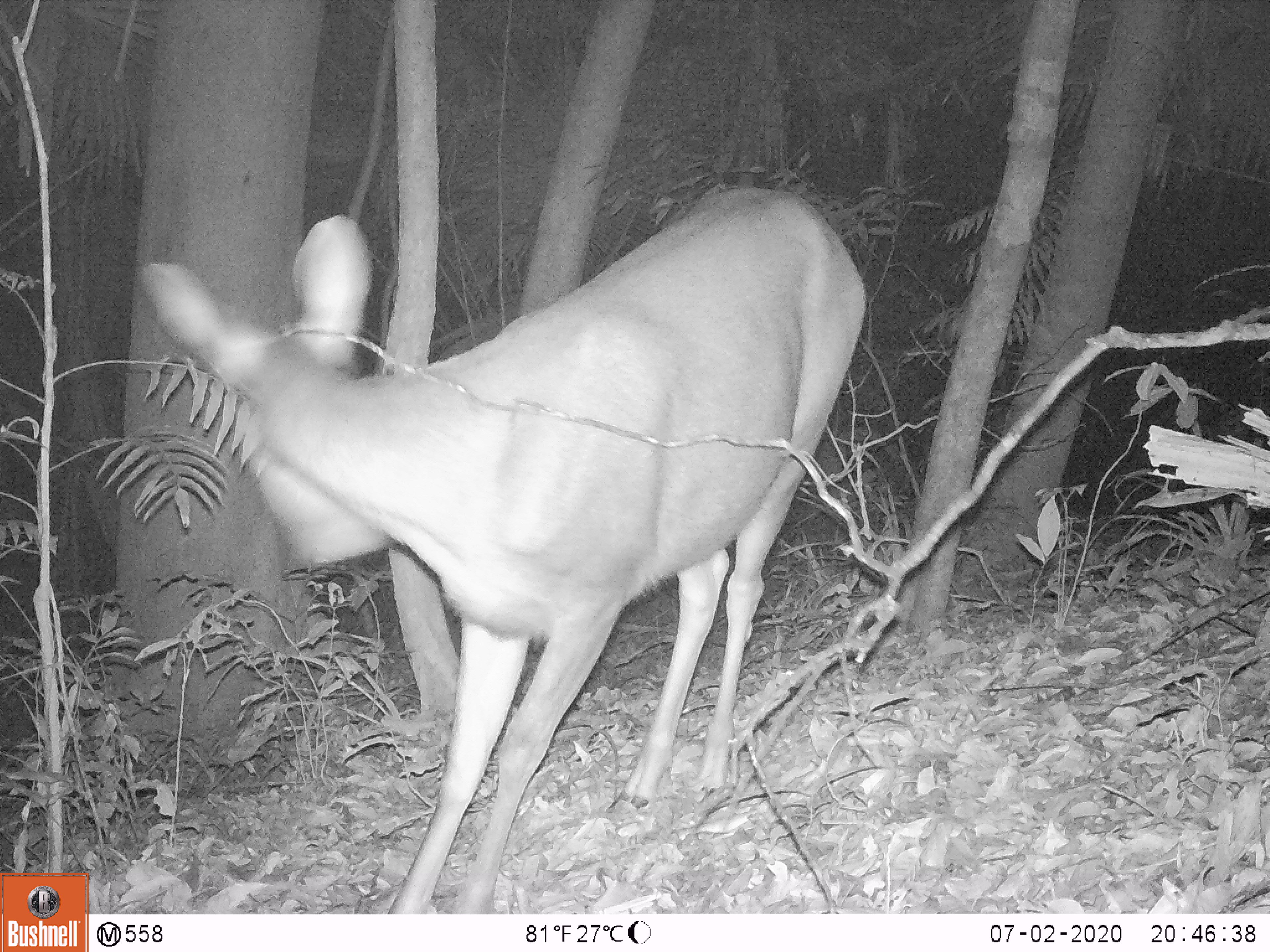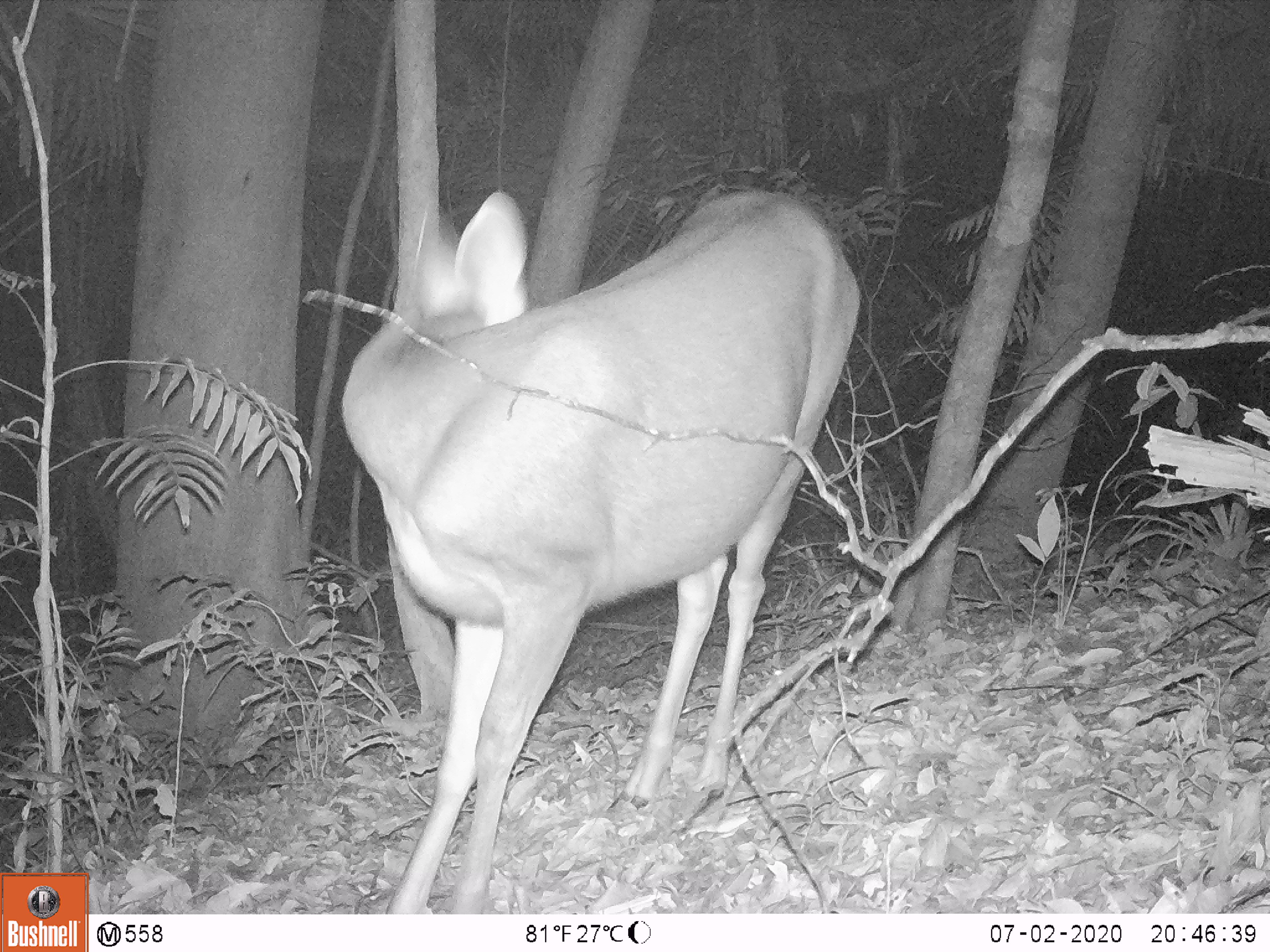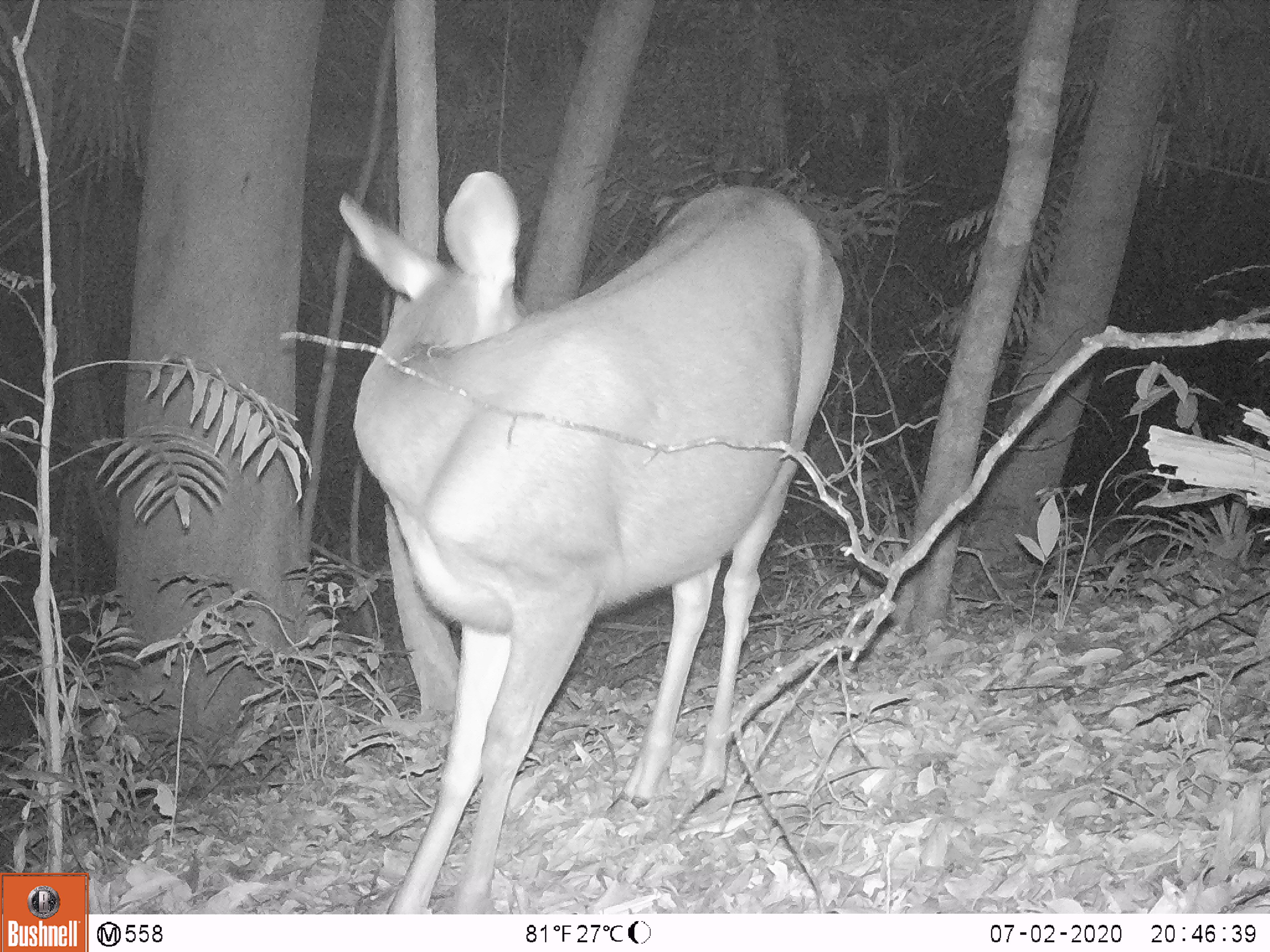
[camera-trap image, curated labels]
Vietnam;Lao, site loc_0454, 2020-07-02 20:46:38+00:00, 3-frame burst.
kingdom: Animalia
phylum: Chordata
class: Mammalia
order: Artiodactyla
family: Cervidae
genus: Rusa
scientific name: Rusa unicolor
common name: sambar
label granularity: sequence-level